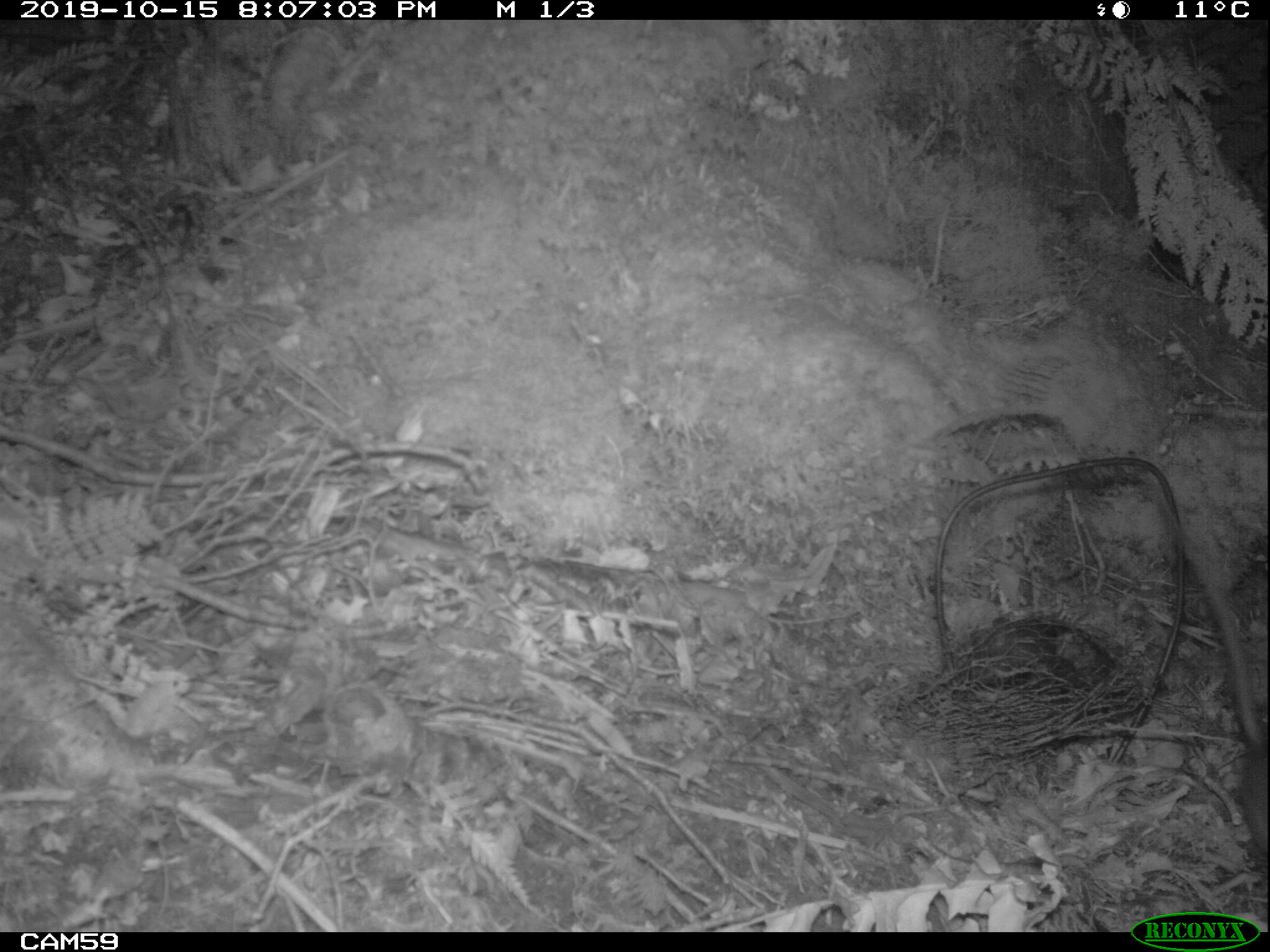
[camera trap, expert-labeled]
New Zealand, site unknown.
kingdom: Animalia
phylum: Chordata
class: Mammalia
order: Rodentia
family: Muridae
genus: Rattus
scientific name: Rattus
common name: rat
Rat (Rattus).